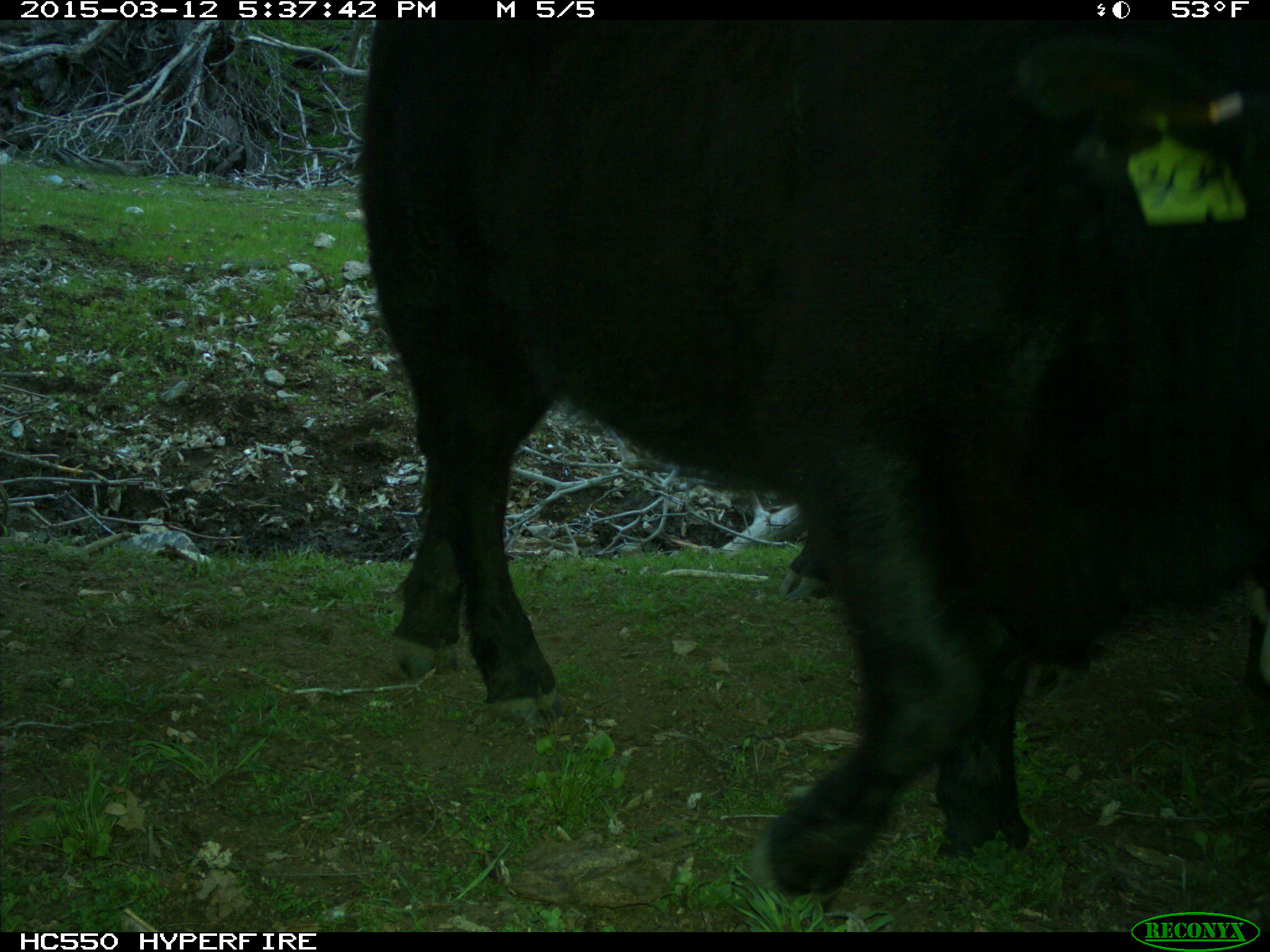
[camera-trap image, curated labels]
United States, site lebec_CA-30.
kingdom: Animalia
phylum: Chordata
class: Mammalia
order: Artiodactyla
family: Bovidae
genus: Bos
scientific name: Bos taurus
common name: domestic cow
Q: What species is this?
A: Bos taurus (domestic cow).